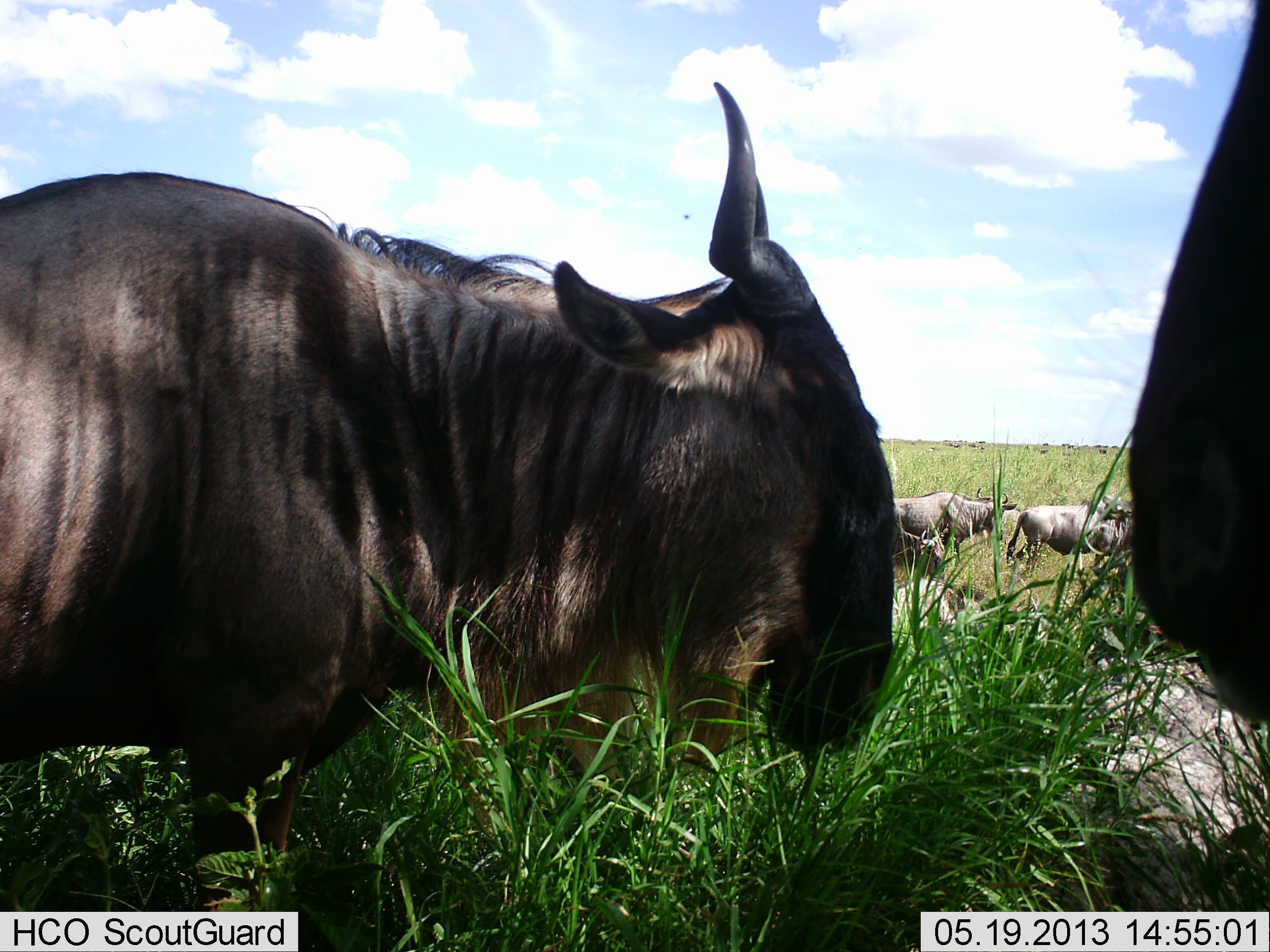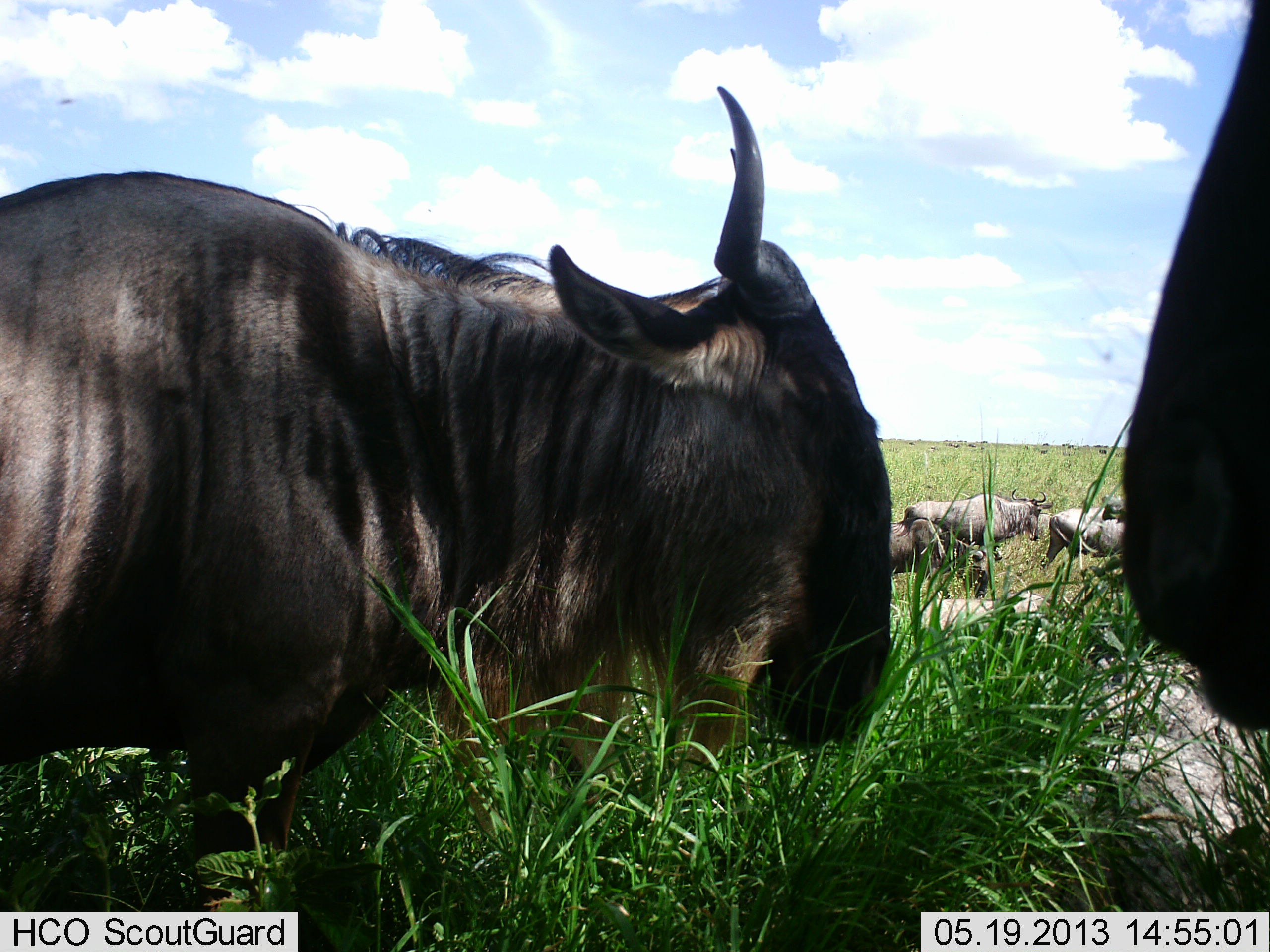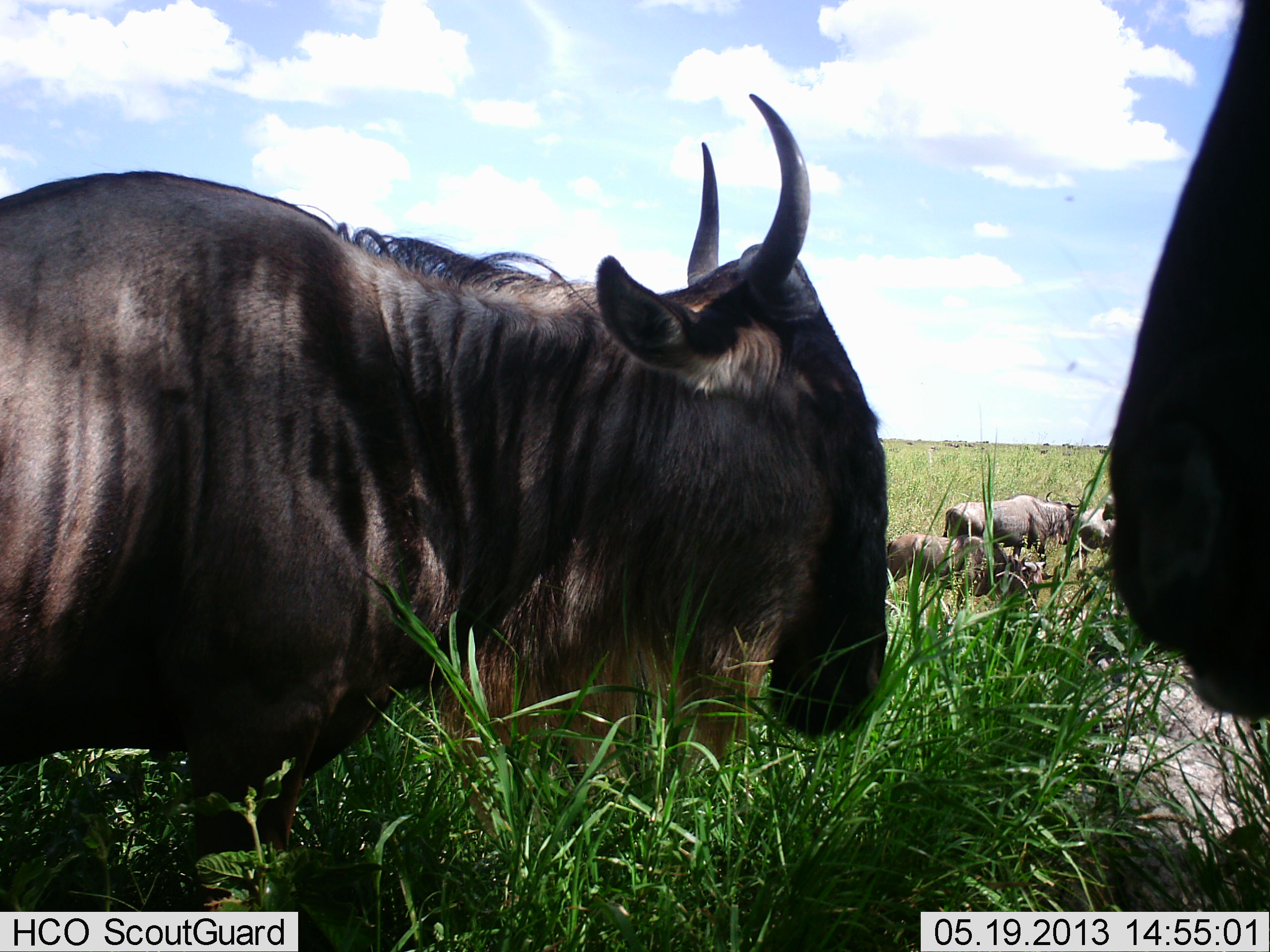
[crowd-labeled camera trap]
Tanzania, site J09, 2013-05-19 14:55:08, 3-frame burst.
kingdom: Animalia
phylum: Chordata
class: Mammalia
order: Artiodactyla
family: Bovidae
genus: Connochaetes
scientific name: Connochaetes taurinus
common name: blue wildebeest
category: wildebeest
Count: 5.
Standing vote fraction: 60%.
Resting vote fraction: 20%.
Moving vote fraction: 70%.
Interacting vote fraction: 0%.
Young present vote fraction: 0%.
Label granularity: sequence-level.